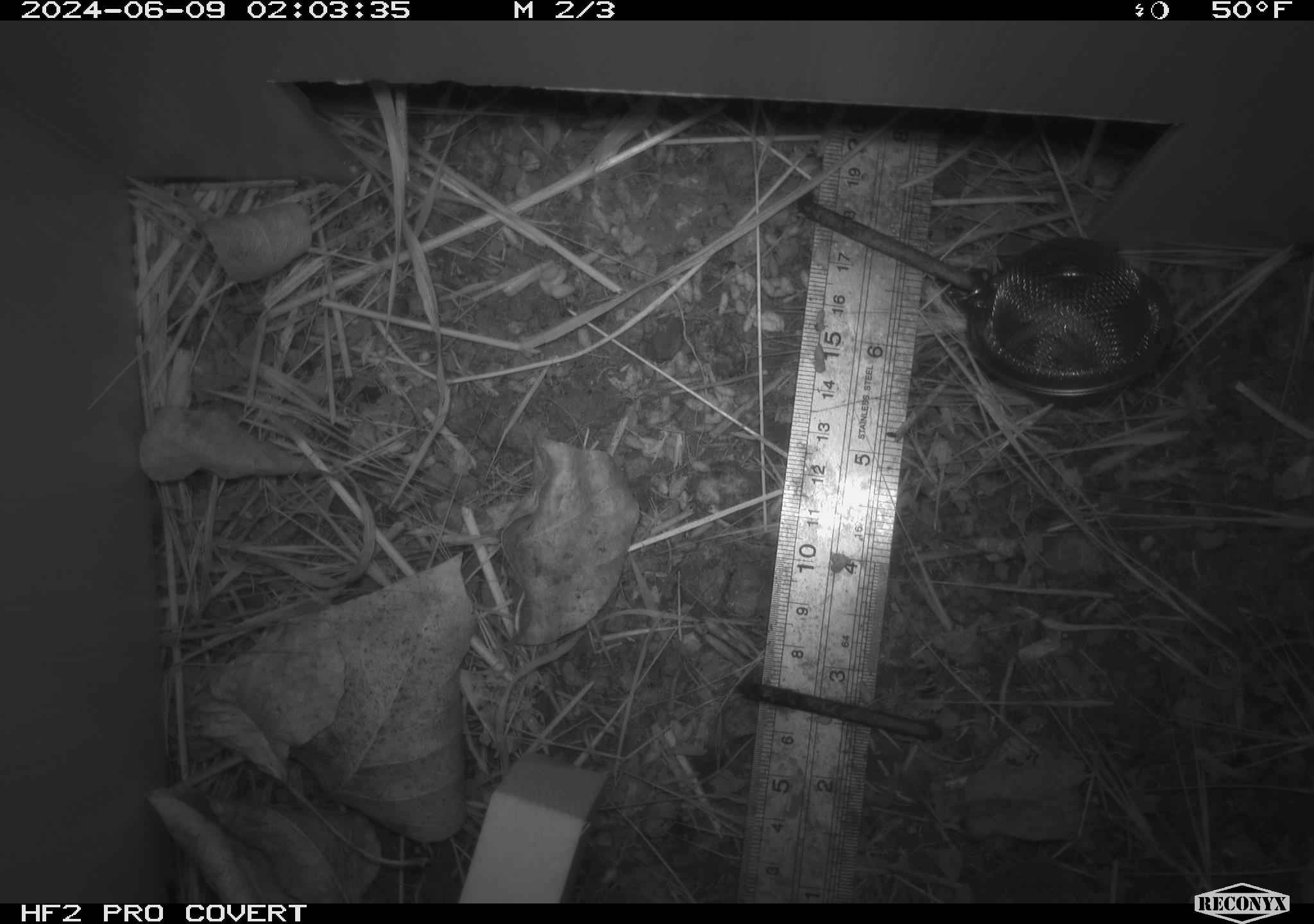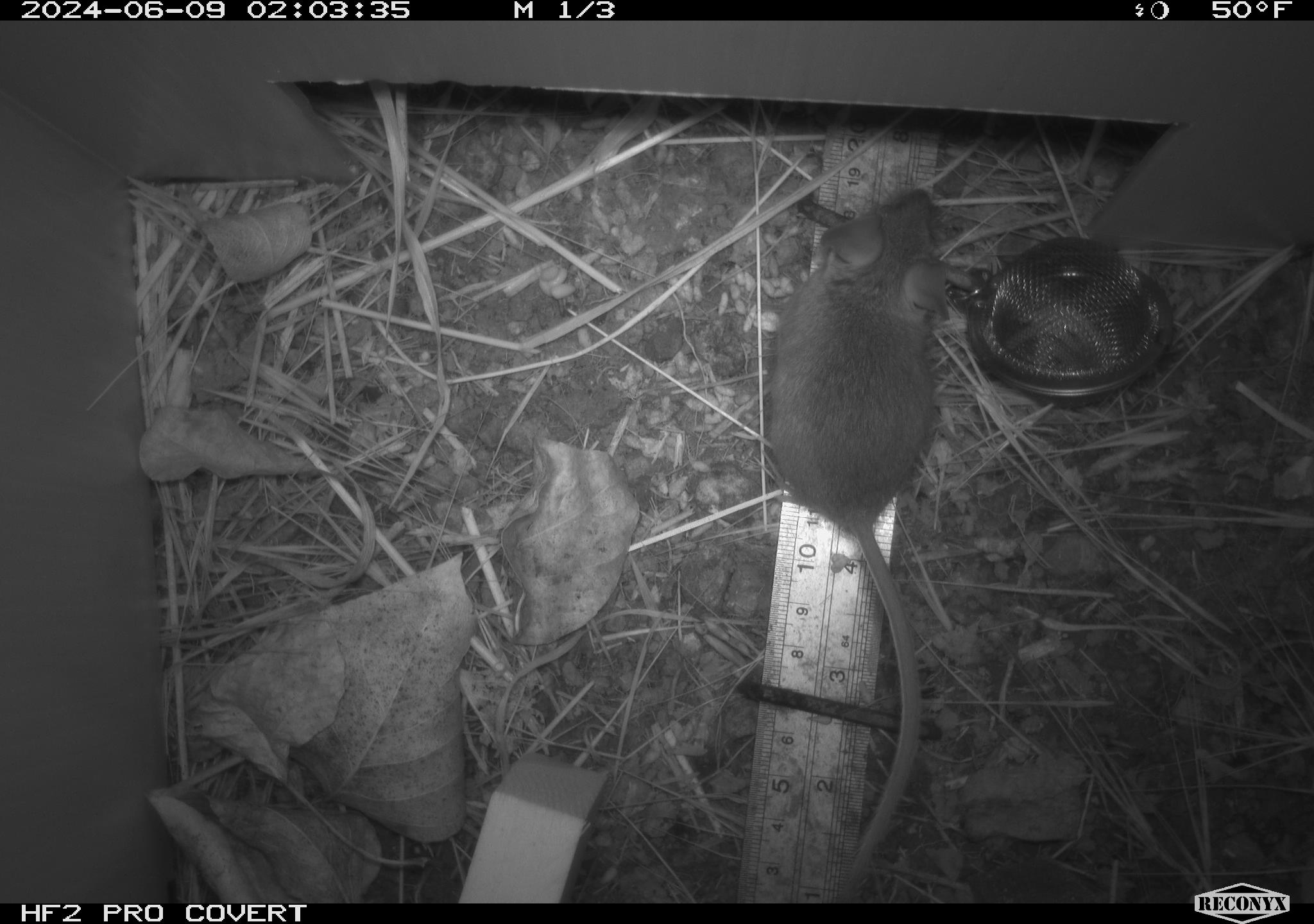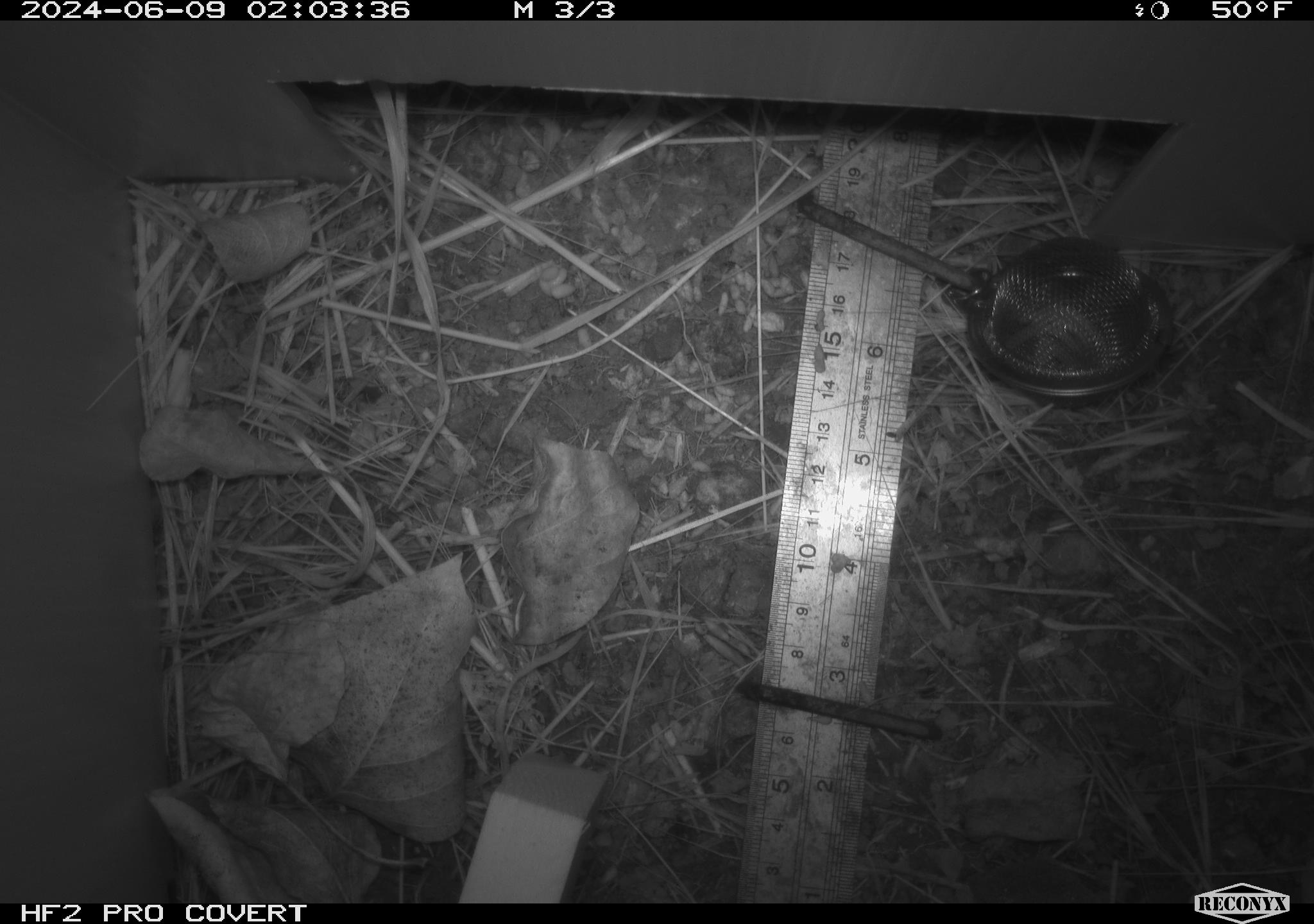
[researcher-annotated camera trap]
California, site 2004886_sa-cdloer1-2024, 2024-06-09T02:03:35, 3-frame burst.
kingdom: Animalia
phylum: Chordata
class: Mammalia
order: Rodentia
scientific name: Rodentia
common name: mouse species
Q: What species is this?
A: Mouse species (Rodentia).